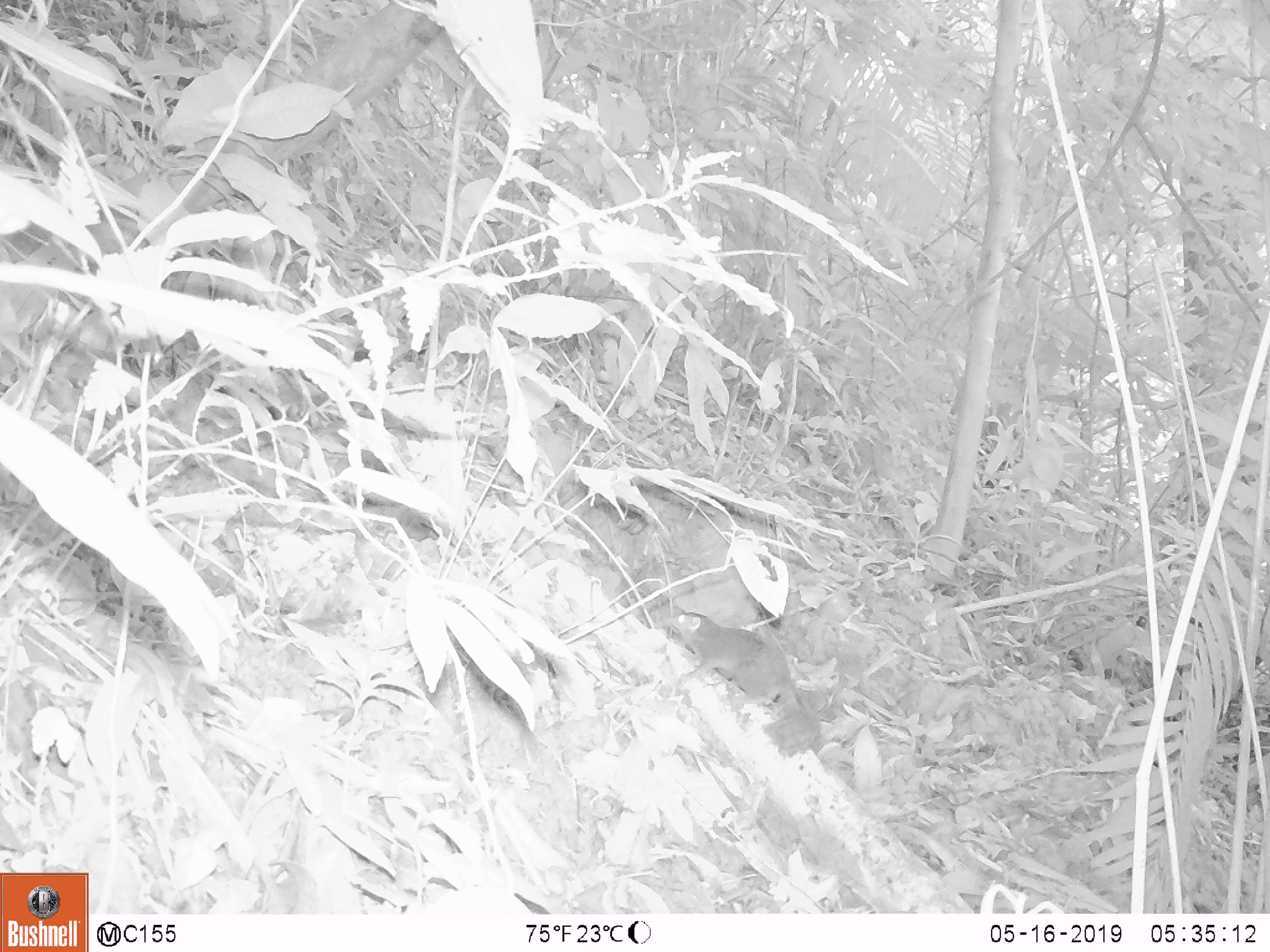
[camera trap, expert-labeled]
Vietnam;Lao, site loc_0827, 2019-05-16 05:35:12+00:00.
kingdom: Animalia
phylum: Chordata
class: Mammalia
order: Scandentia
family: Tupaiidae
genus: Tupaia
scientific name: Tupaia belangeri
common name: northern treeshrew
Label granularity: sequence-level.